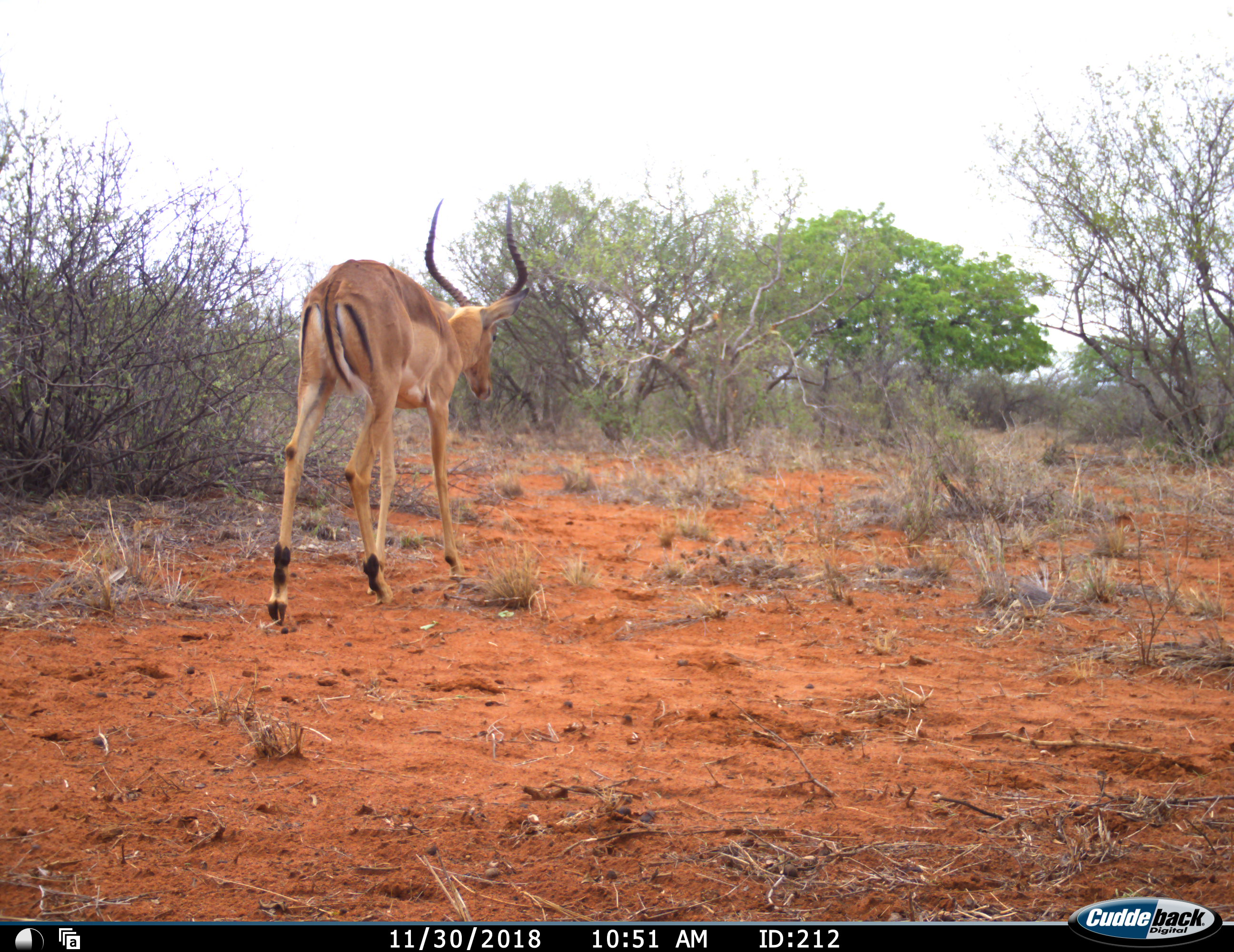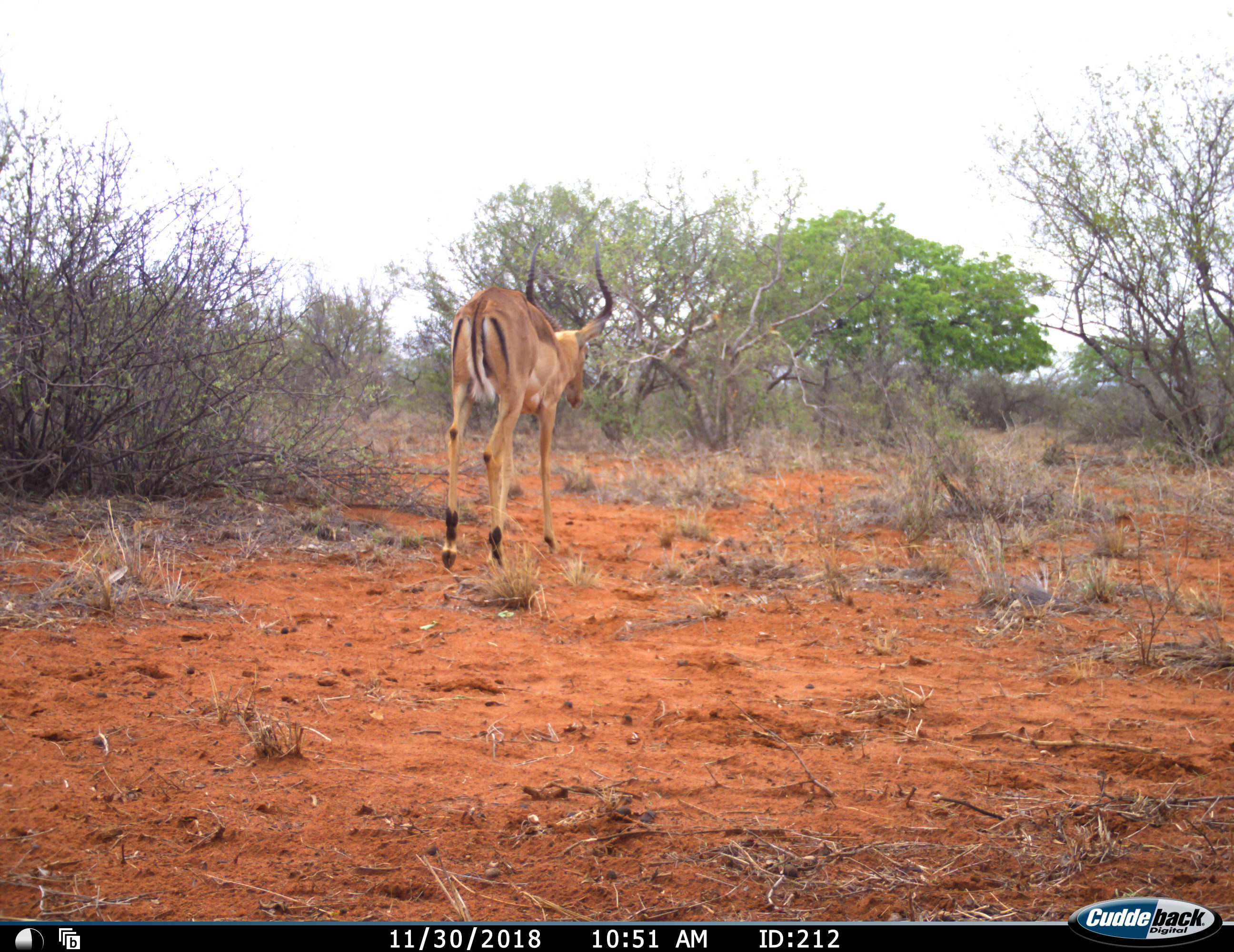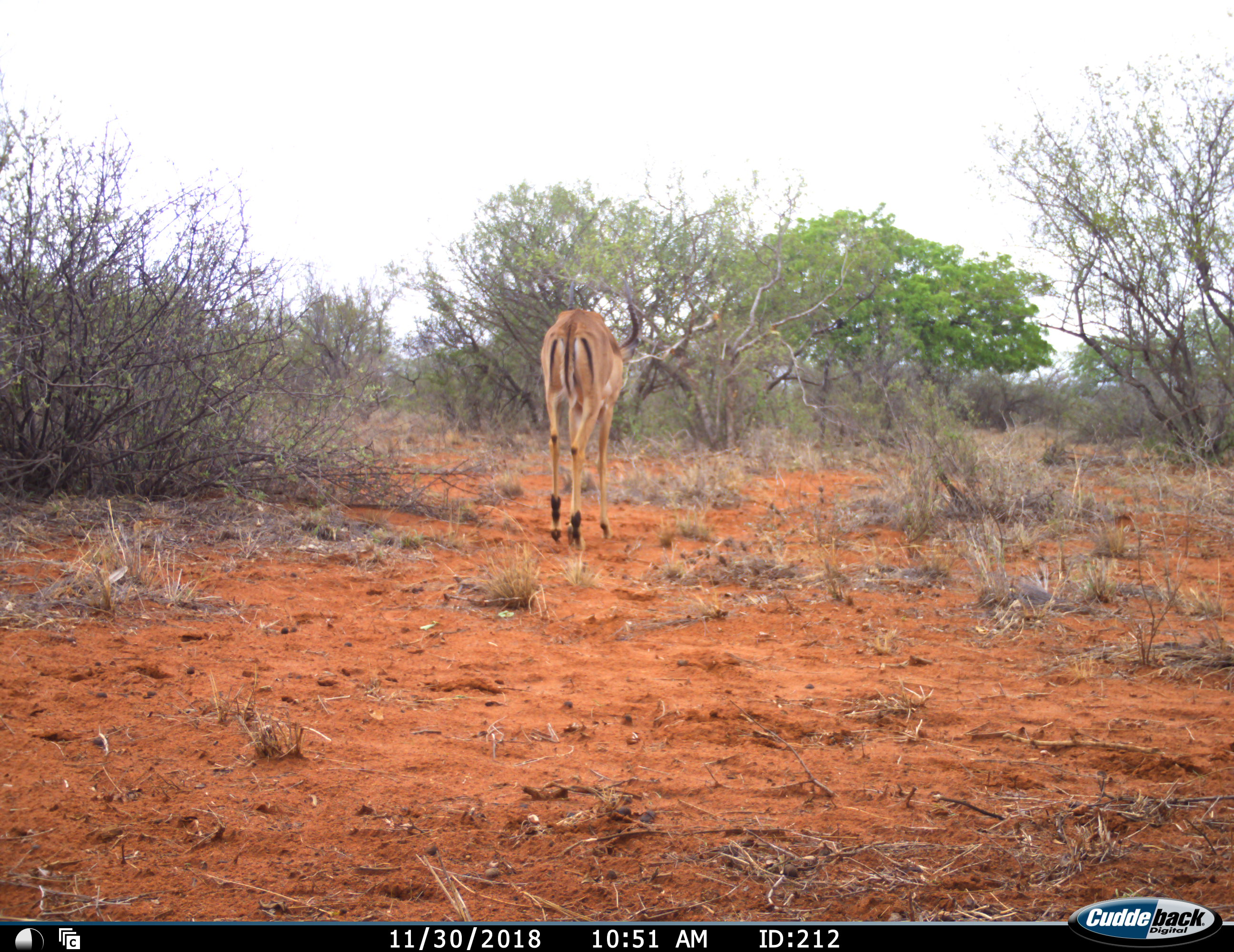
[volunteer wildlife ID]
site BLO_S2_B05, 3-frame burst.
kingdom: Animalia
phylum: Chordata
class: Mammalia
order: Artiodactyla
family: Bovidae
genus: Aepyceros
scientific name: Aepyceros melampus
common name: impala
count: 1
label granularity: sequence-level